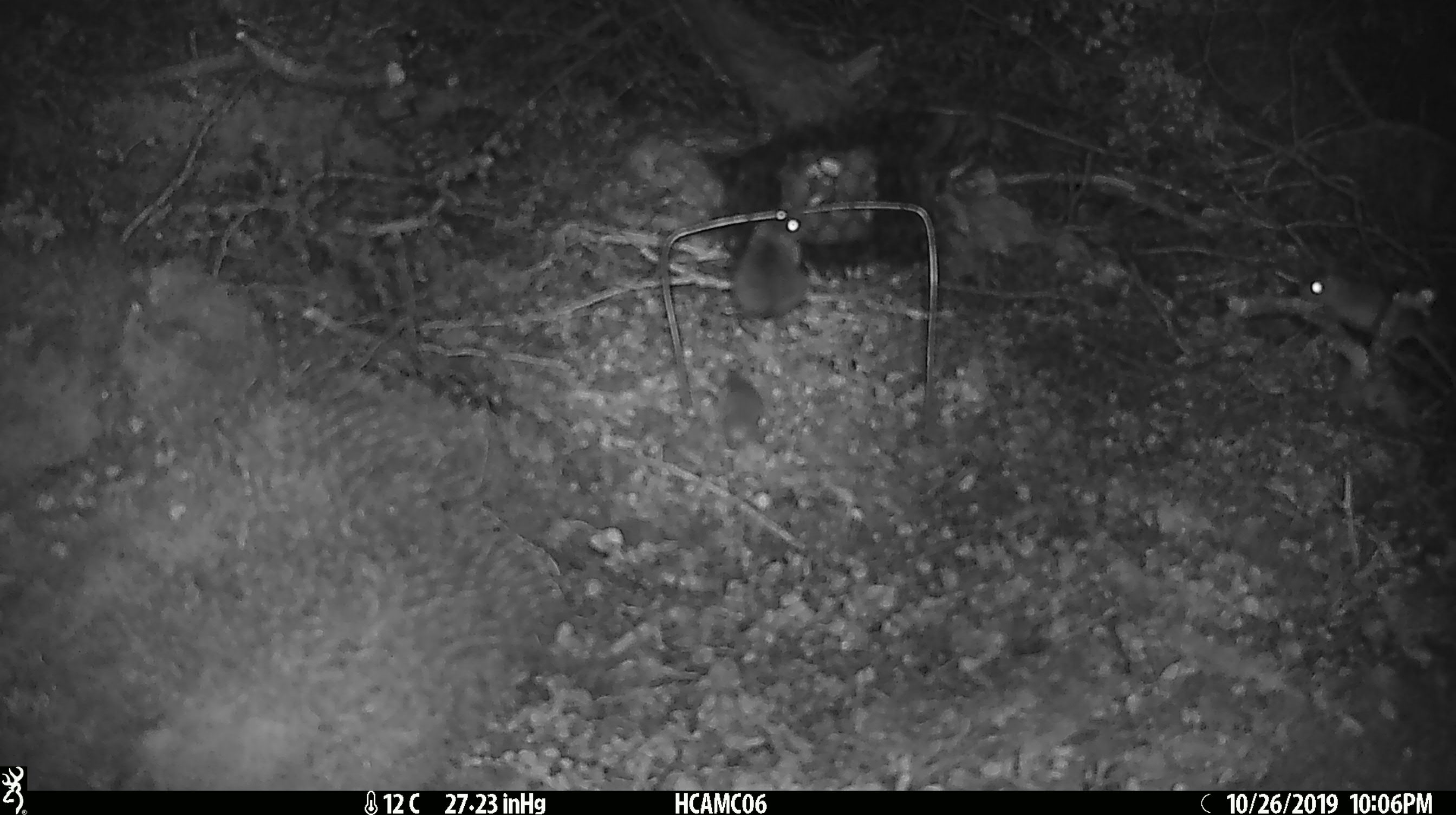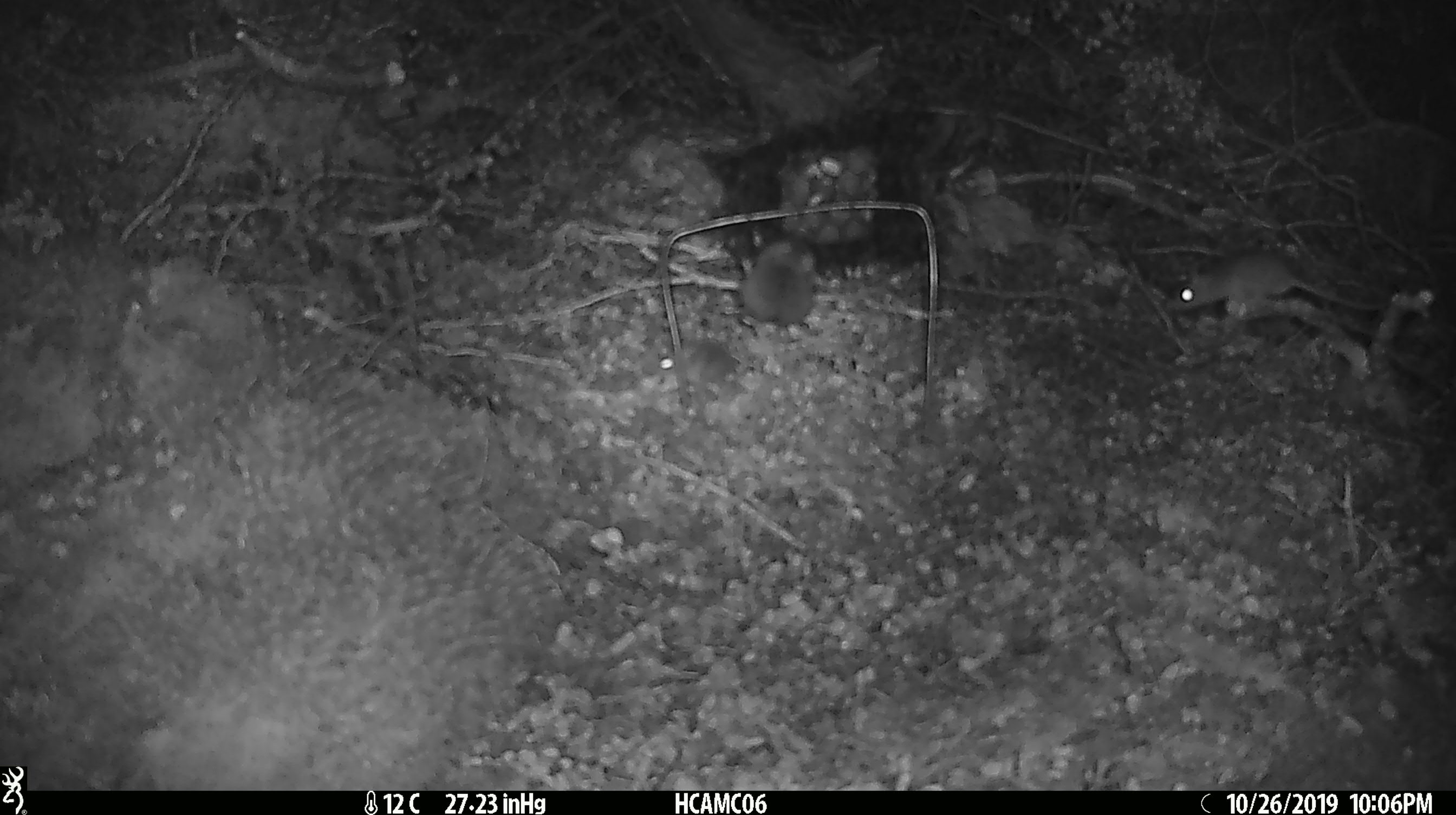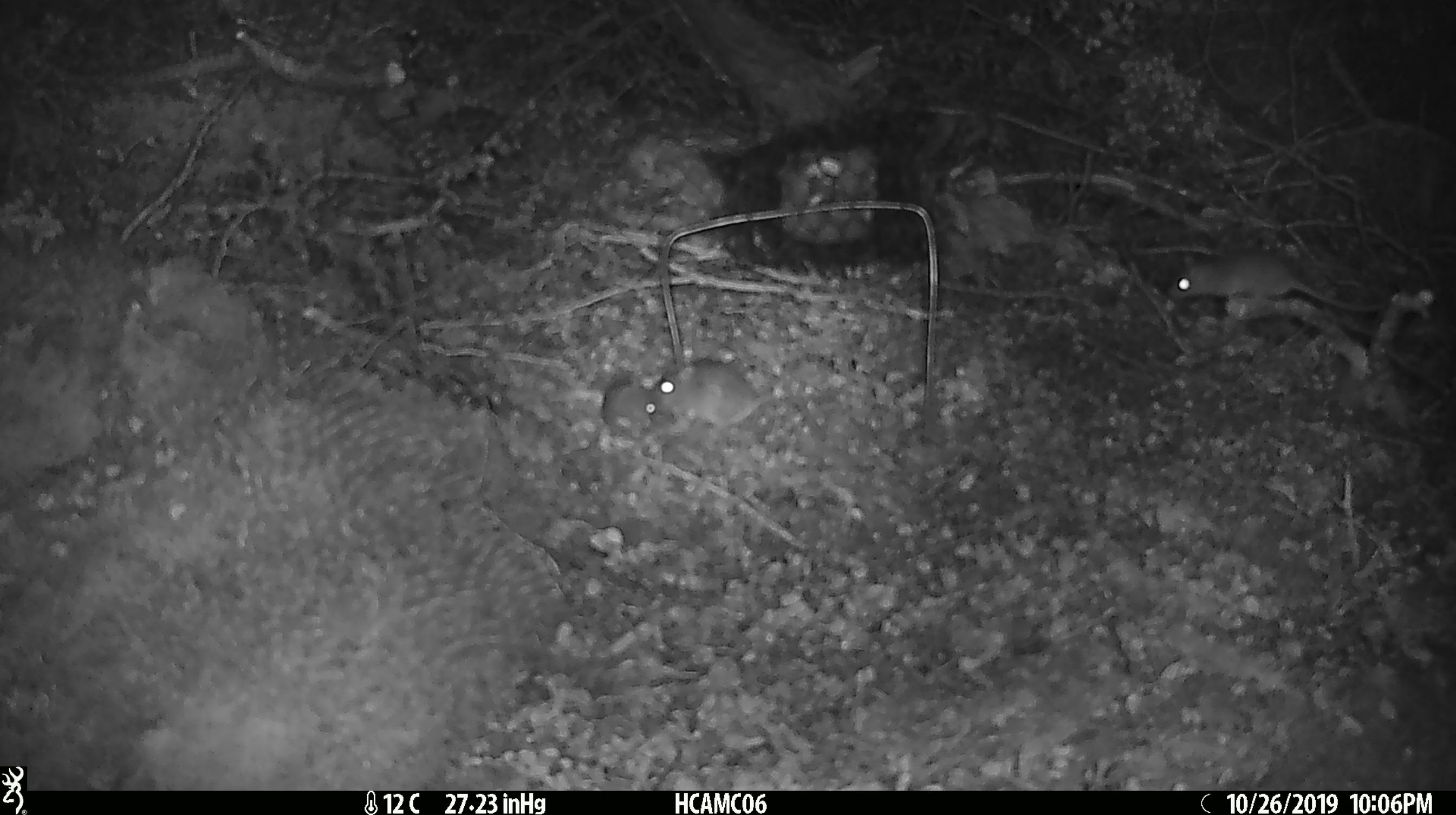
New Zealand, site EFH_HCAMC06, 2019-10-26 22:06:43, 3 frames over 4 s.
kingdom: Animalia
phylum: Chordata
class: Mammalia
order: Rodentia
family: Muridae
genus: Mus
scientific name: Mus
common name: mouse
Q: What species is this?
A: Mouse (Mus).